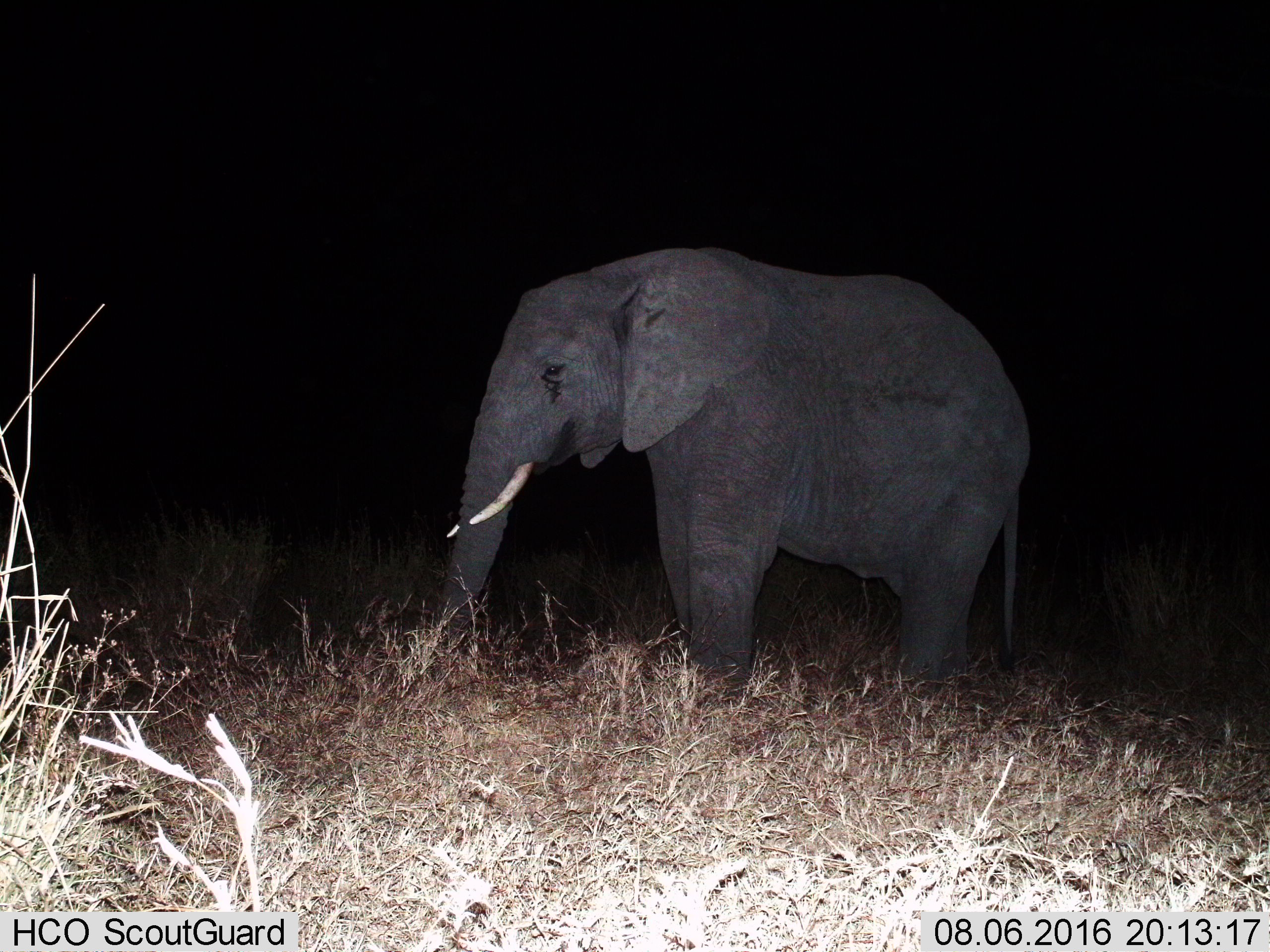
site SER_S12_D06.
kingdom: Animalia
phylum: Chordata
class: Mammalia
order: Proboscidea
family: Elephantidae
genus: Loxodonta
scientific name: Loxodonta africana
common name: african bush elephant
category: elephant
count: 1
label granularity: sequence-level